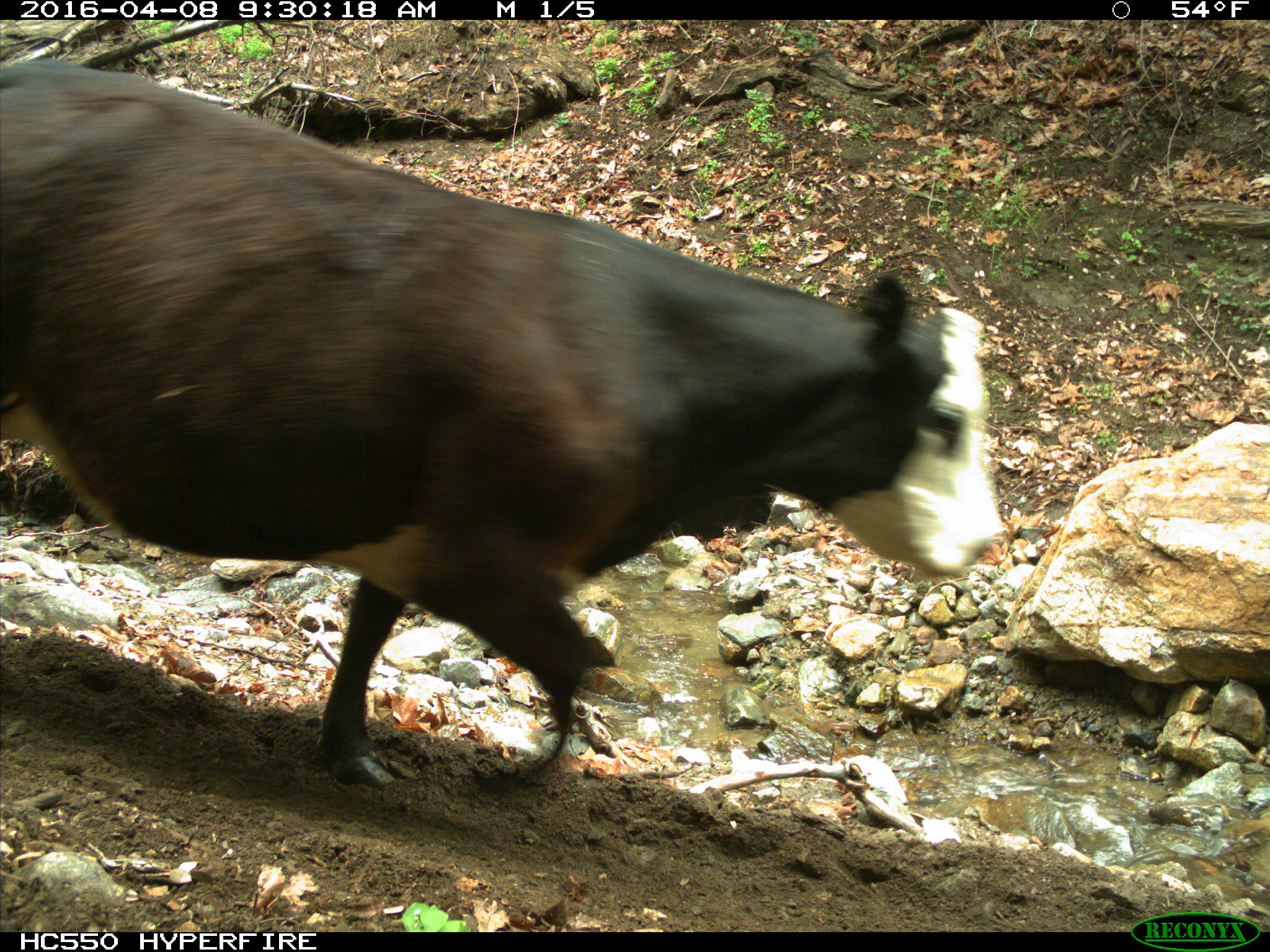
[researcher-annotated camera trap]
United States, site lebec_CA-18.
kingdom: Animalia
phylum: Chordata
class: Mammalia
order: Artiodactyla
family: Bovidae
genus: Bos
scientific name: Bos taurus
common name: domestic cow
Bos taurus (domestic cow).